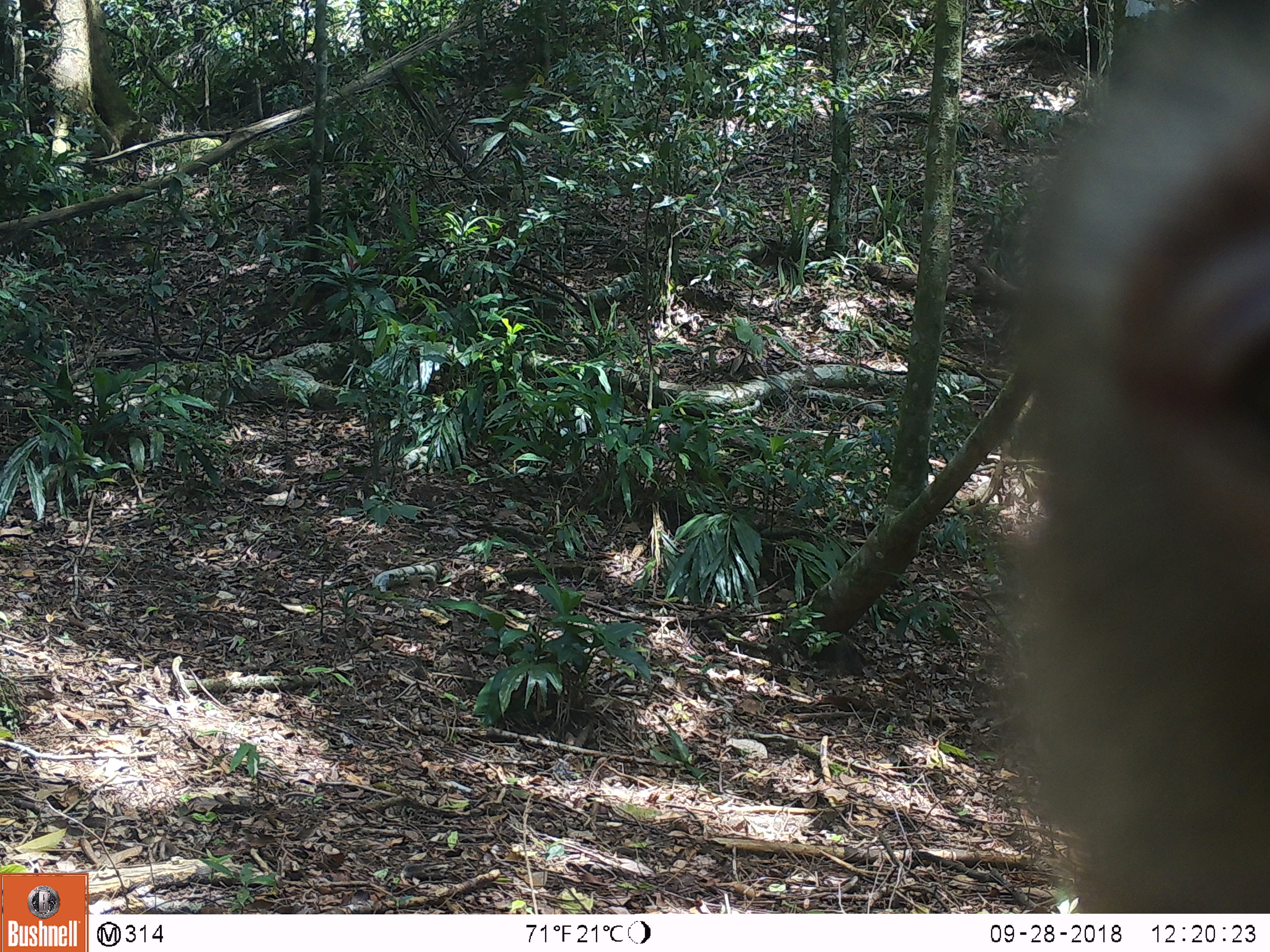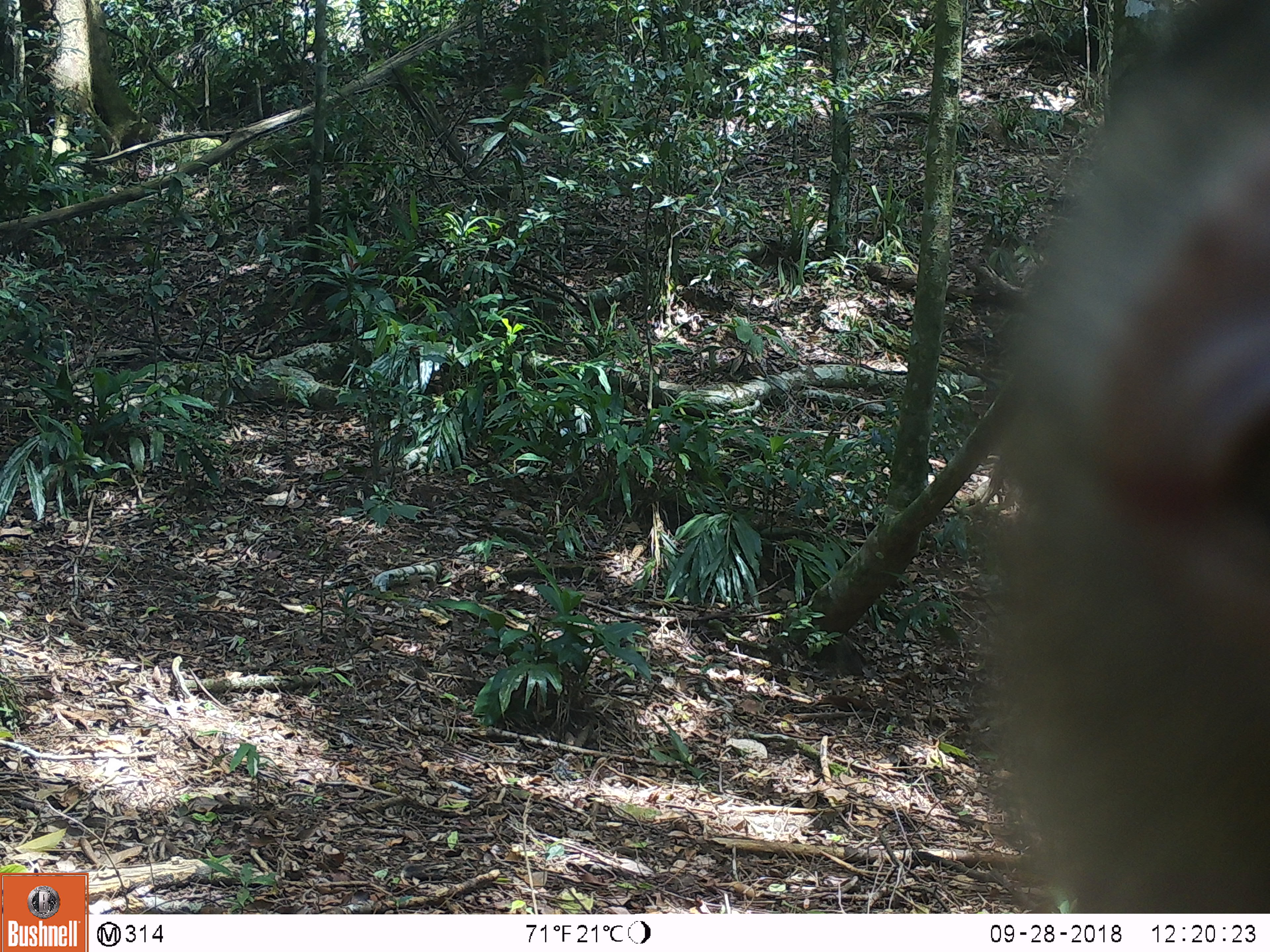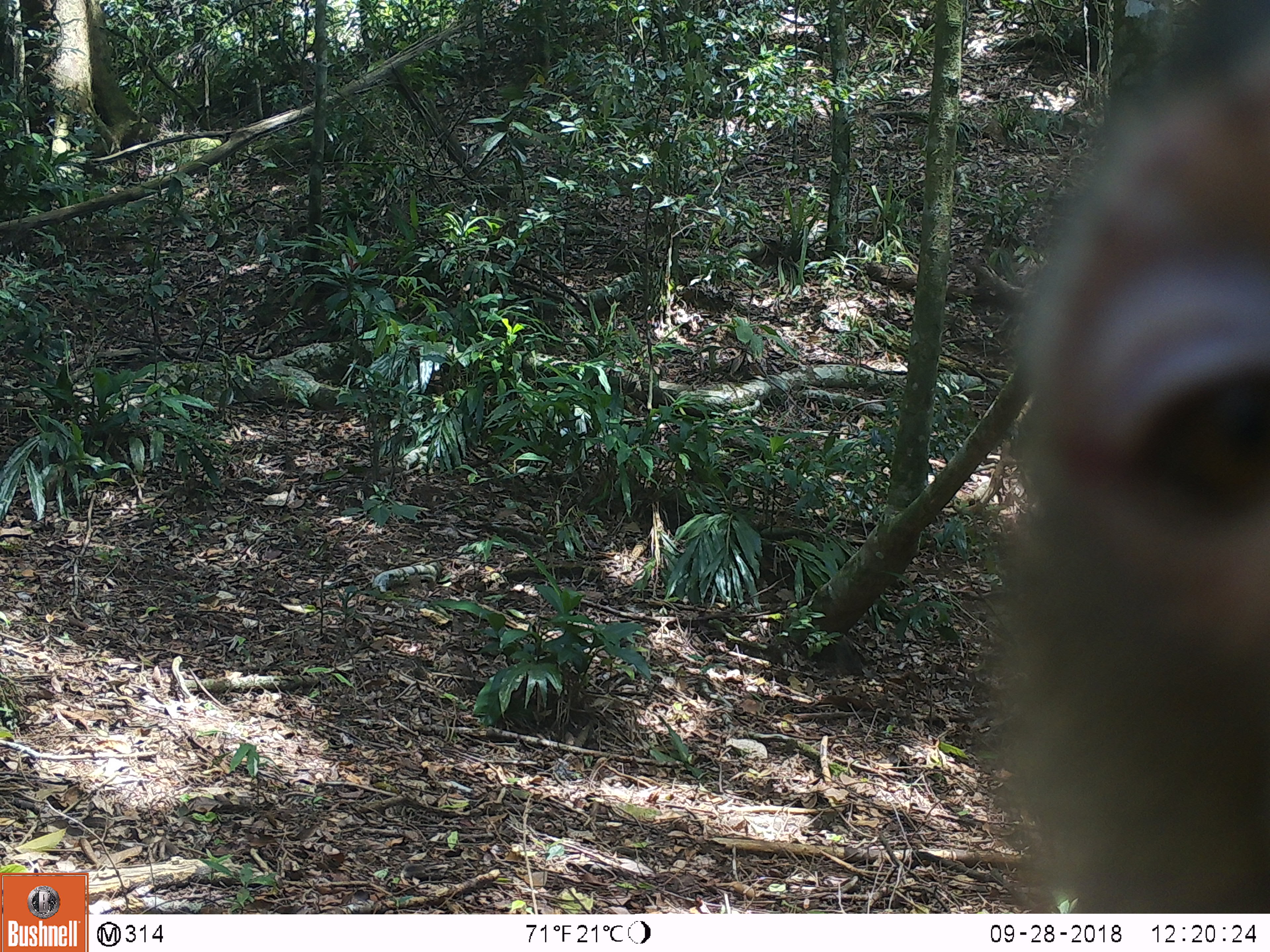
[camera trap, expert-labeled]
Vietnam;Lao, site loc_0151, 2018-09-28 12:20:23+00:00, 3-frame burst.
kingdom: Animalia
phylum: Chordata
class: Mammalia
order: Primates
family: Cercopithecidae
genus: Macaca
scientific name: Macaca nemestrina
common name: pig-tailed macaque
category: pig tailed macaque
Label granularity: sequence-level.